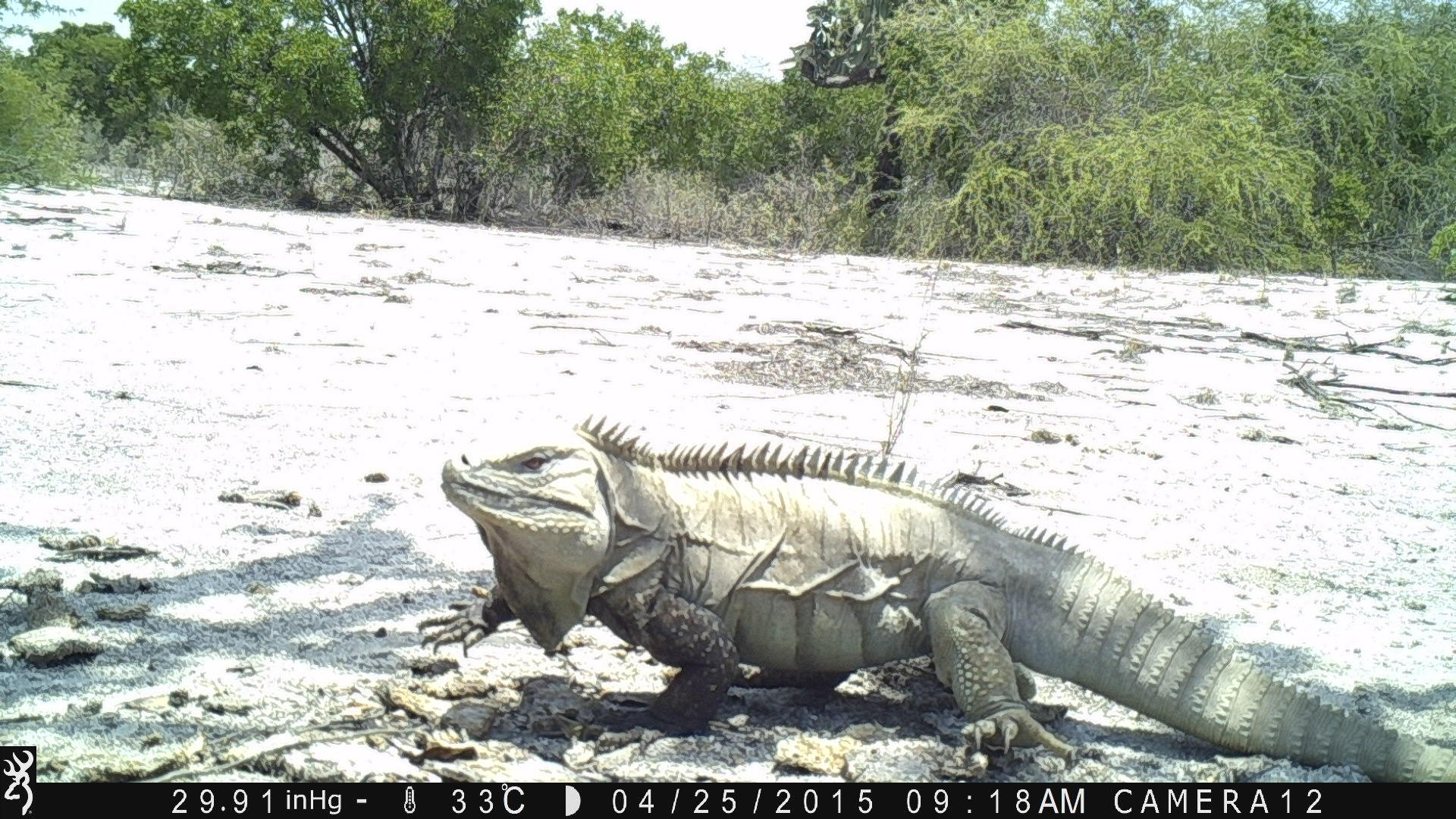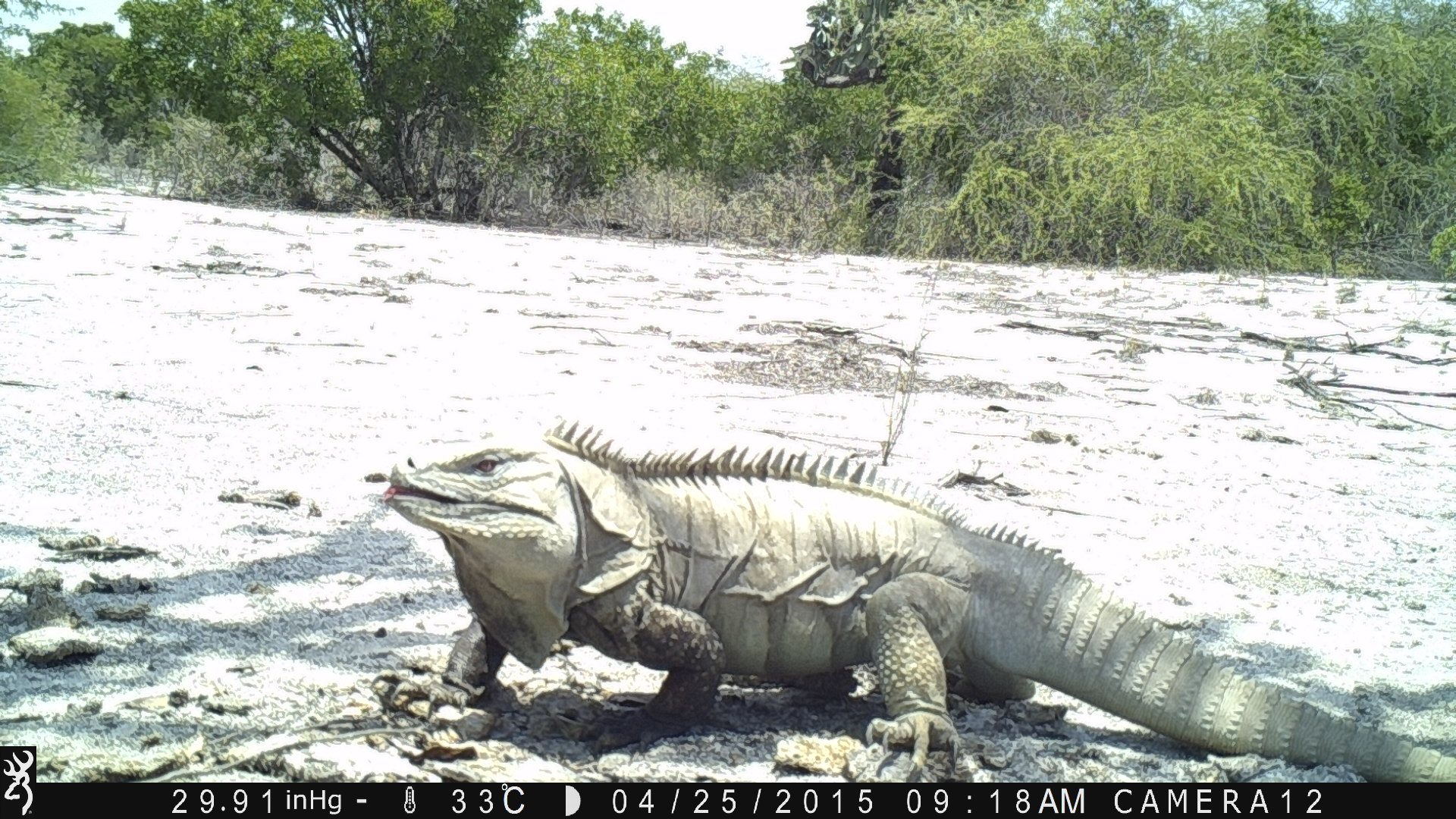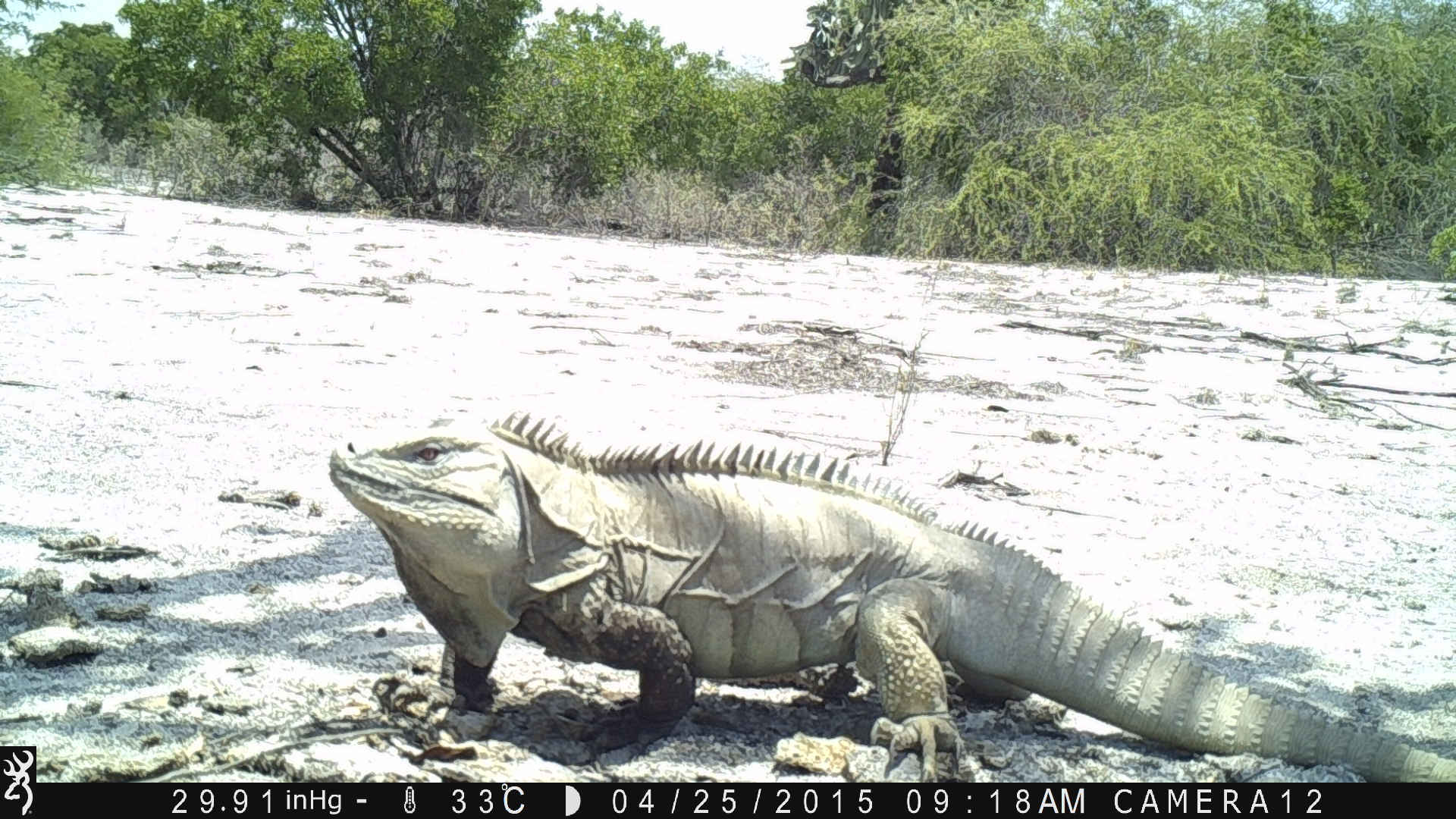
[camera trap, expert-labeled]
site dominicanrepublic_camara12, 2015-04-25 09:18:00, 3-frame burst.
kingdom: Animalia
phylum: Chordata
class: Reptilia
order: Squamata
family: Iguanidae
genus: Iguana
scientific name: Iguana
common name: typical iguanas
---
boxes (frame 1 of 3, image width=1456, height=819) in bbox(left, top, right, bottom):
iguana: bbox(438, 416, 1391, 767)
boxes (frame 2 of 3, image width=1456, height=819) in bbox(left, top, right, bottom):
iguana: bbox(369, 426, 1456, 783)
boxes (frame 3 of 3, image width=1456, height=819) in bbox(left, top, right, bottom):
iguana: bbox(325, 412, 1381, 755)